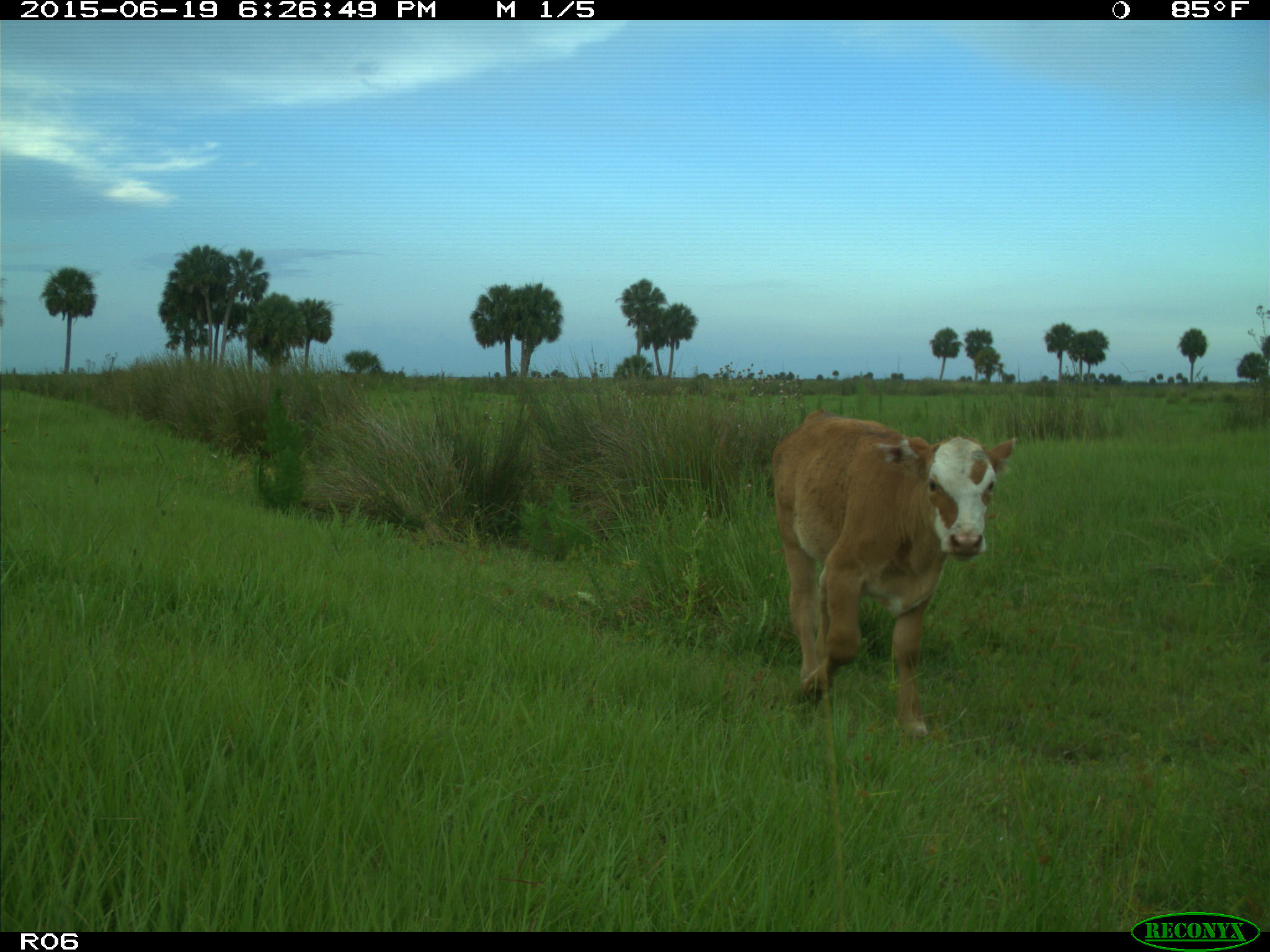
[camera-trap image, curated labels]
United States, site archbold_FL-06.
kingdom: Animalia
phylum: Chordata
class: Mammalia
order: Artiodactyla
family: Bovidae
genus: Bos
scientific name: Bos taurus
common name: domestic cow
Bos taurus (domestic cow).